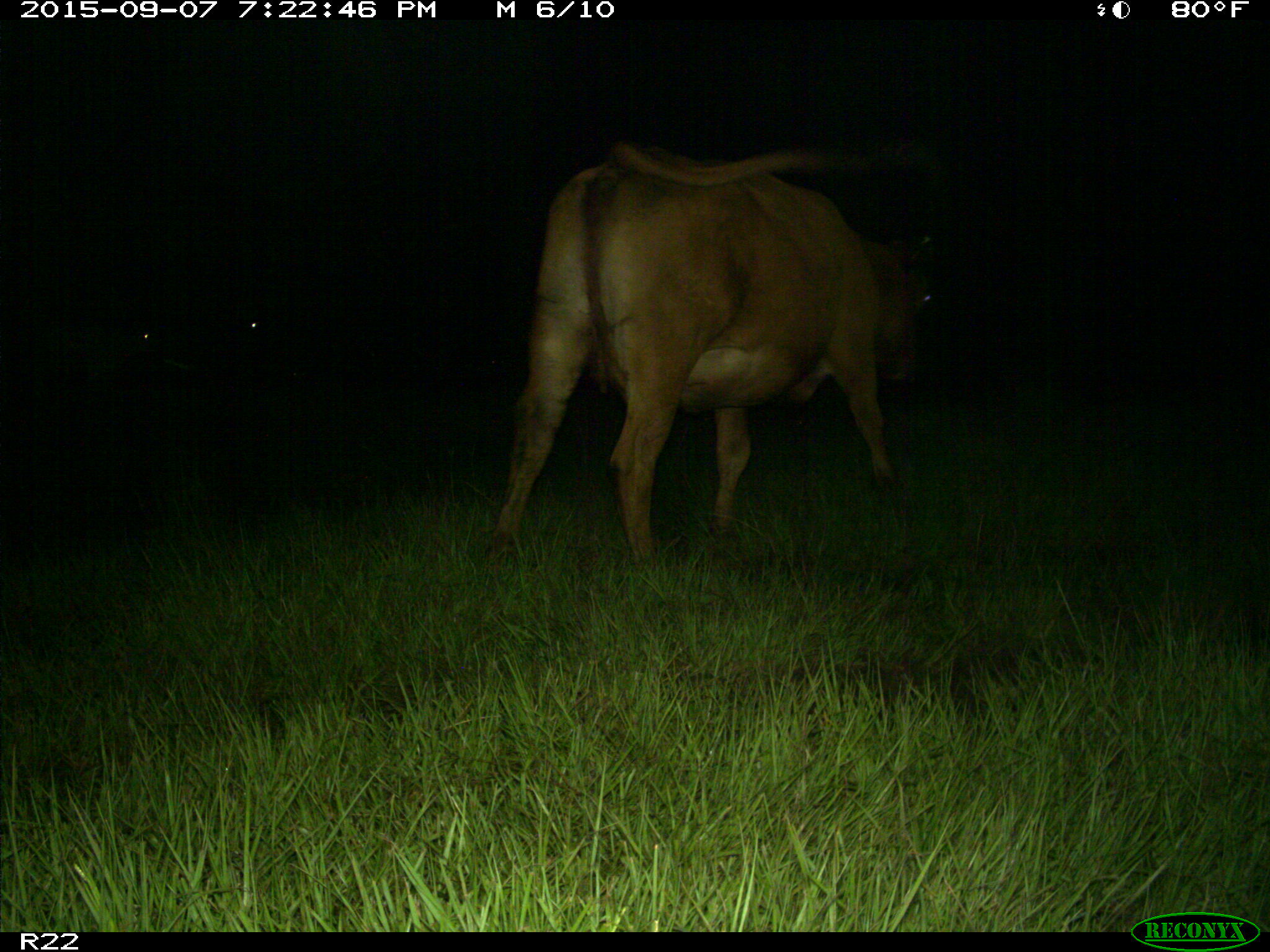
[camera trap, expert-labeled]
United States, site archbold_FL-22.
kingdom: Animalia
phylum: Chordata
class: Mammalia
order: Artiodactyla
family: Bovidae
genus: Bos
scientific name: Bos taurus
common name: domestic cow